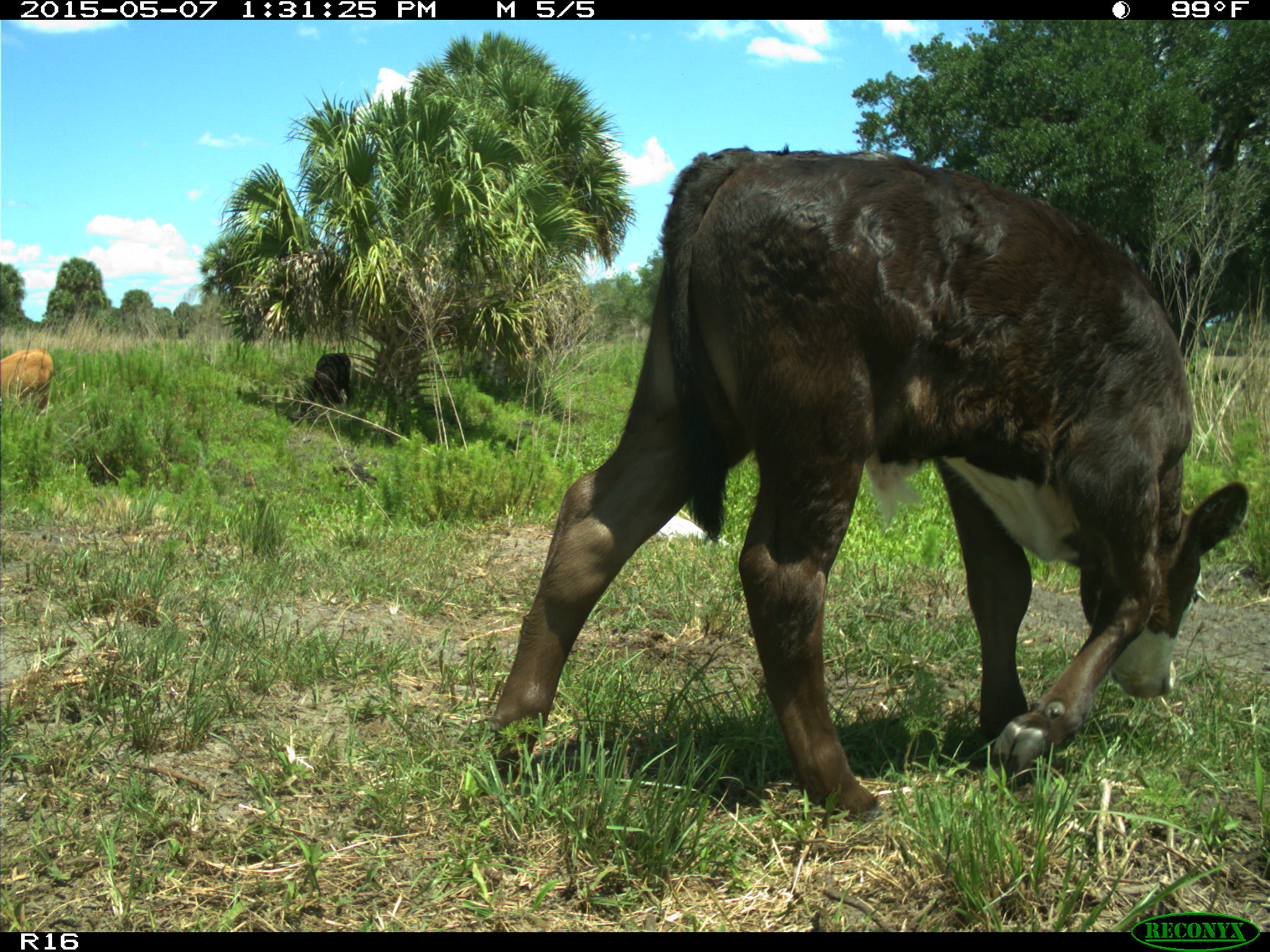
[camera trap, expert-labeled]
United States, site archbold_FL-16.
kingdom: Animalia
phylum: Chordata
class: Mammalia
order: Artiodactyla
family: Bovidae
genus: Bos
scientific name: Bos taurus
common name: domestic cow